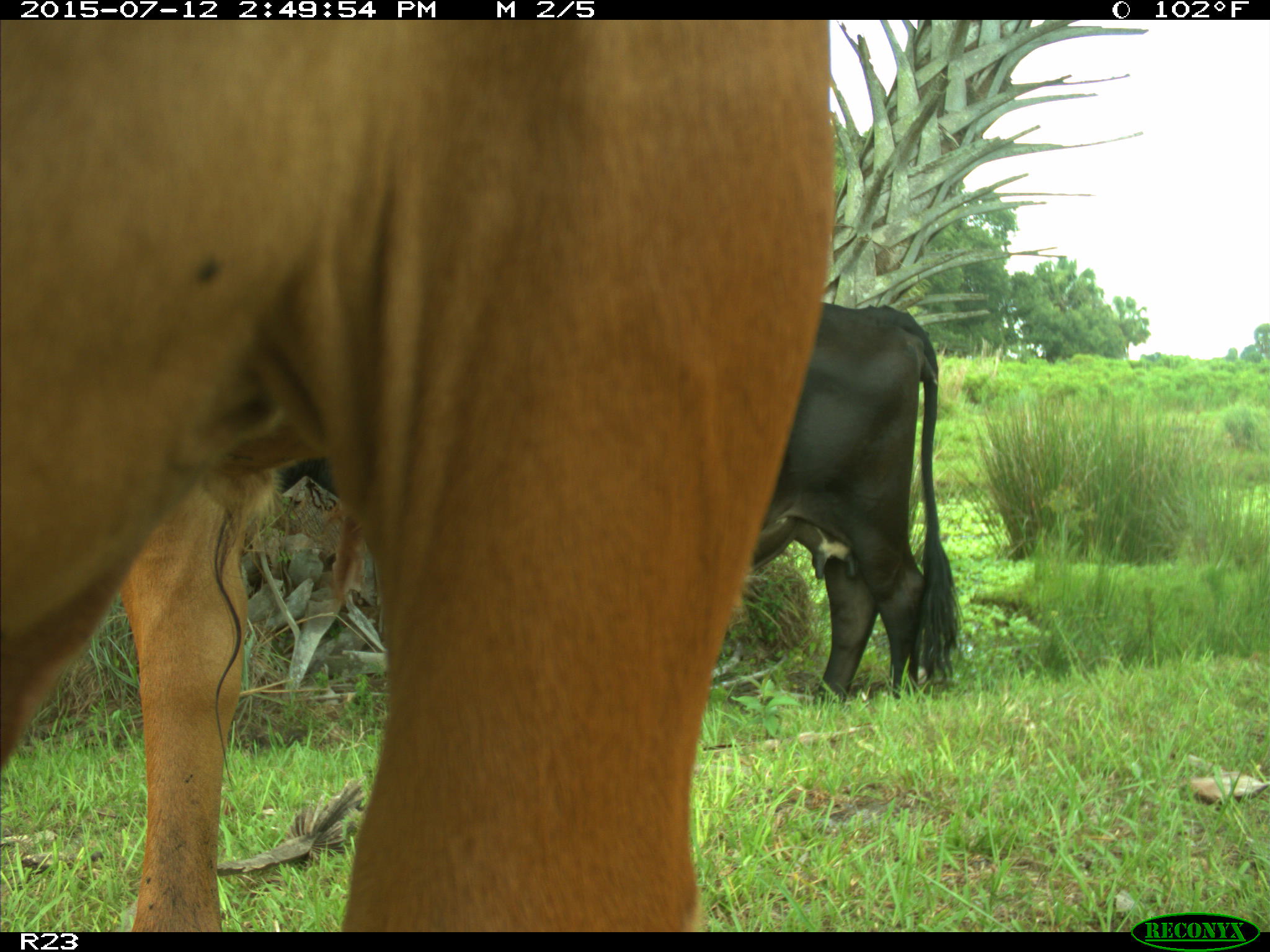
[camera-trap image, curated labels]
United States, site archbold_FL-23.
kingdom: Animalia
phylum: Chordata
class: Mammalia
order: Artiodactyla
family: Bovidae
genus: Bos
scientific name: Bos taurus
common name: domestic cow